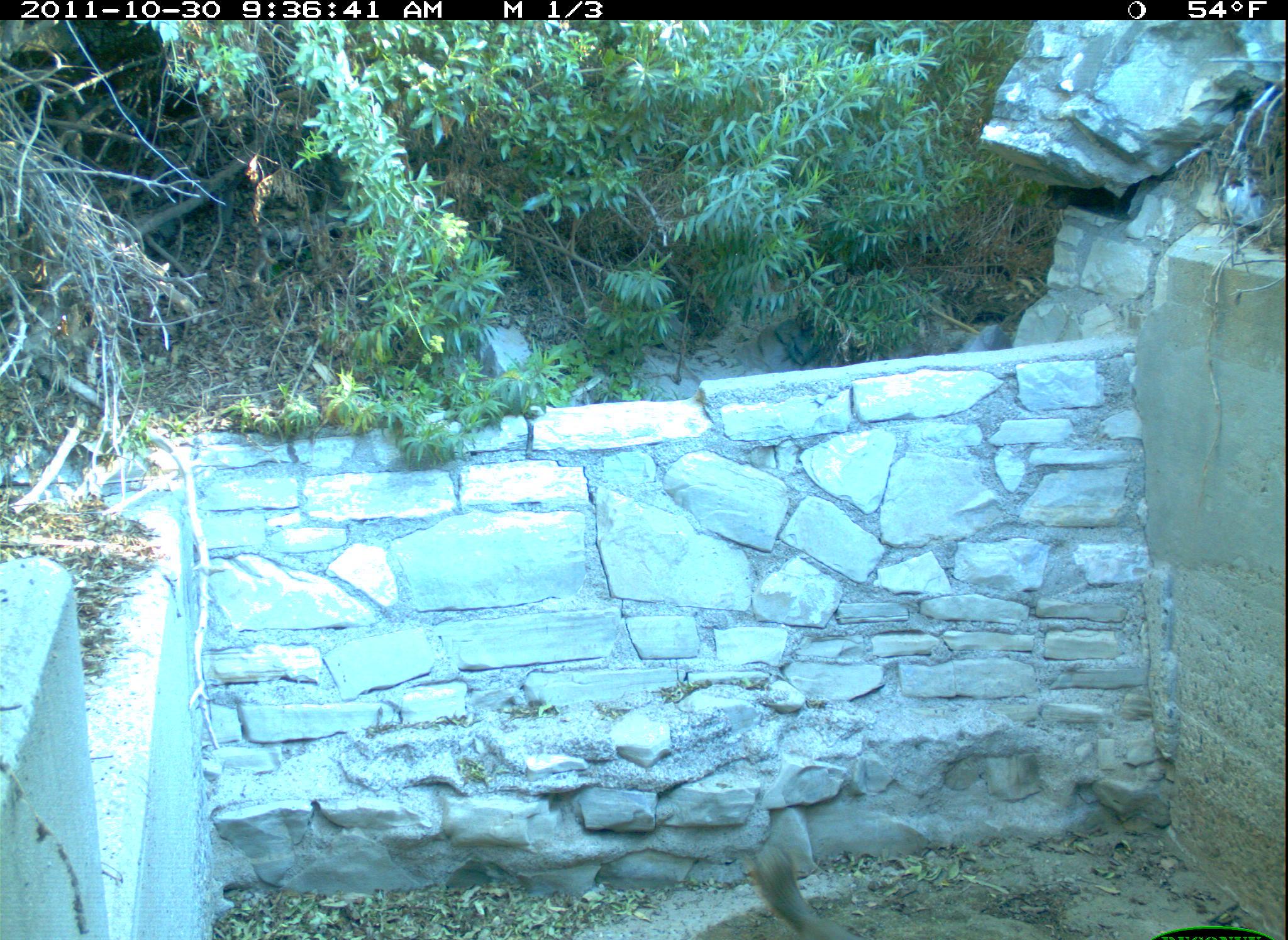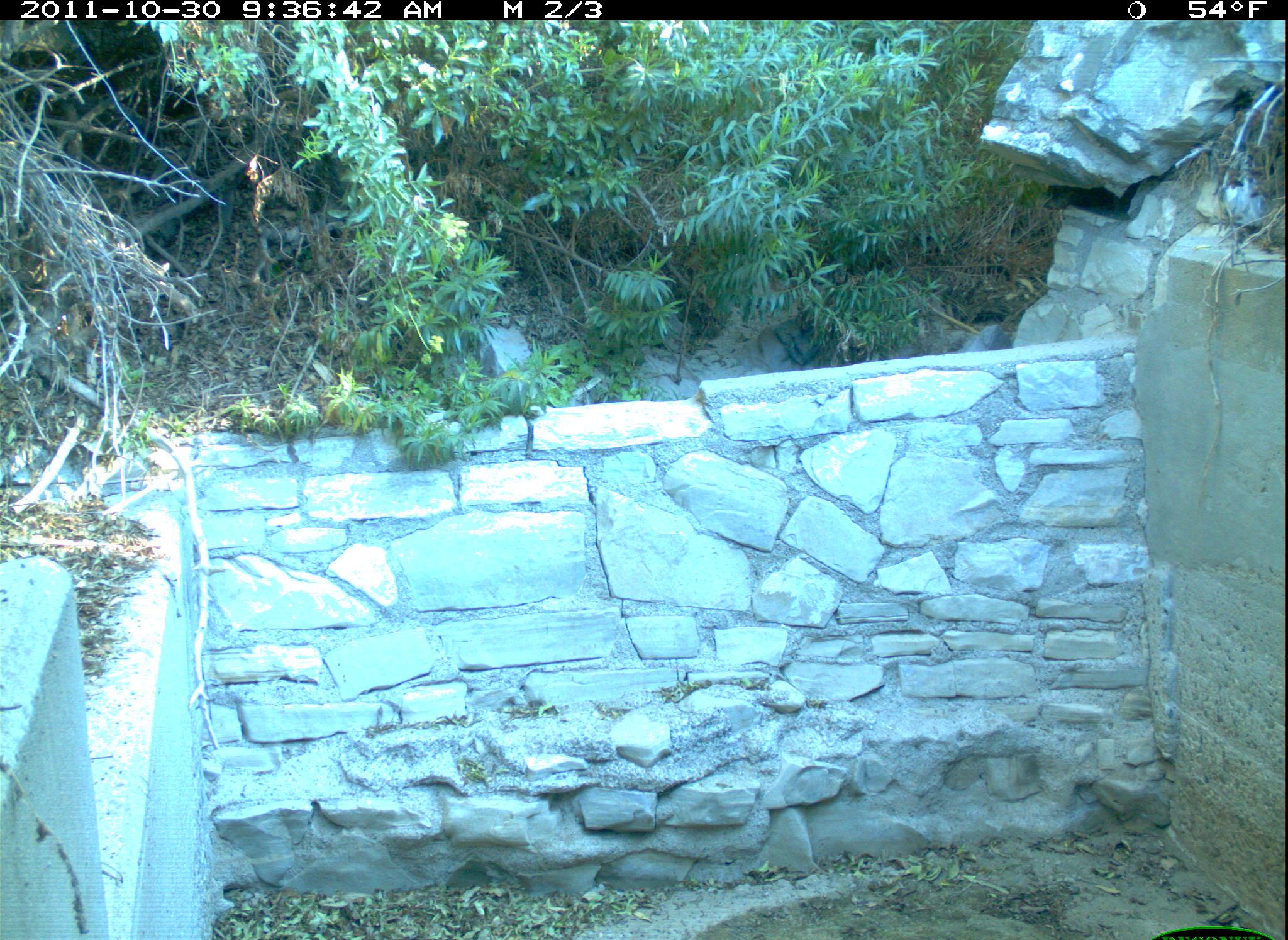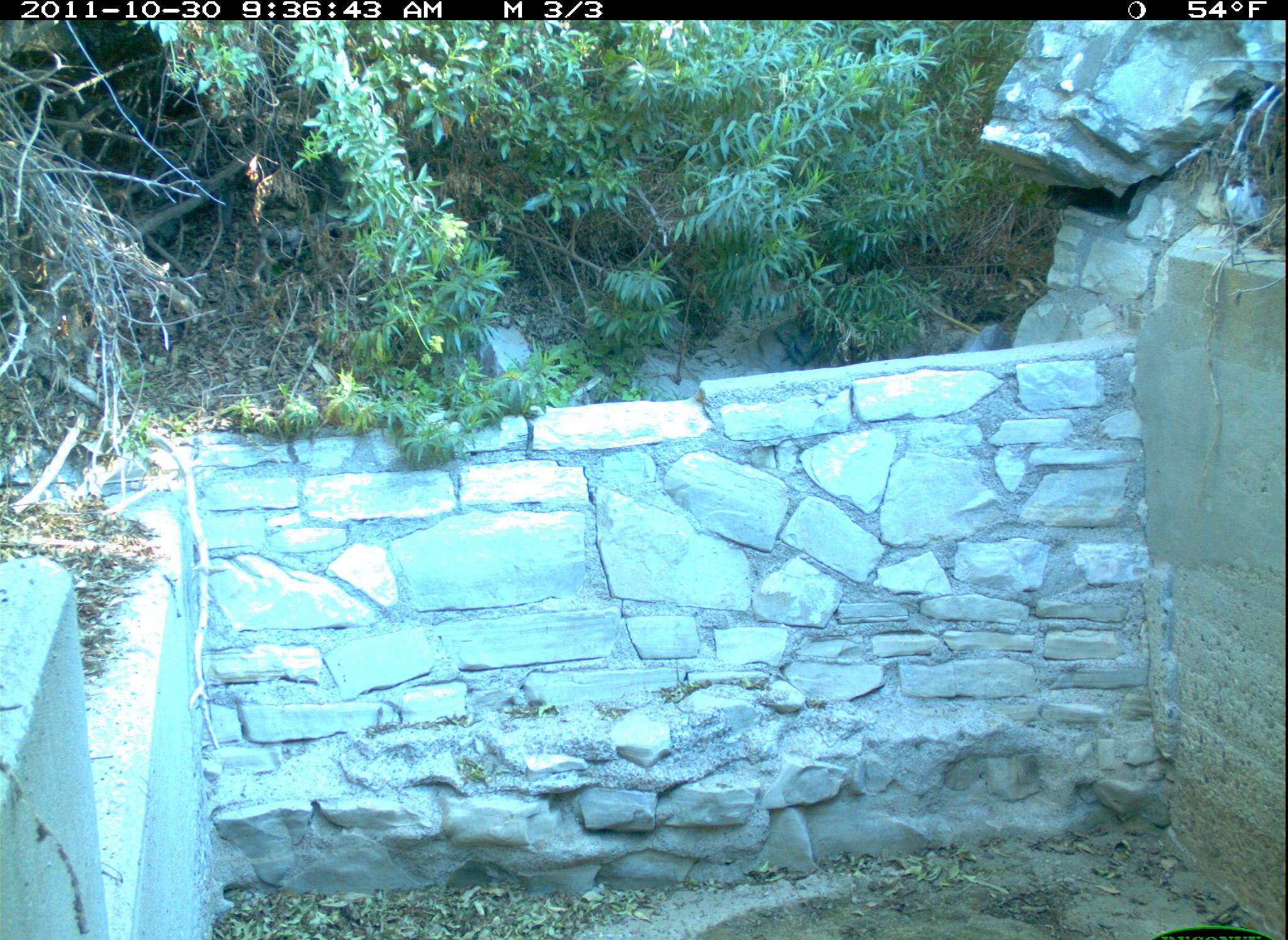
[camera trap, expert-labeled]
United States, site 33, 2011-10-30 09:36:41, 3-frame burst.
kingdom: Animalia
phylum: Chordata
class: Mammalia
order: Rodentia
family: Sciuridae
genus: Sciurus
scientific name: Sciurus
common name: squirrel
Squirrel (Sciurus).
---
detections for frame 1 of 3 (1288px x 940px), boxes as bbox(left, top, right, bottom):
squirrel: bbox(744, 830, 881, 940)